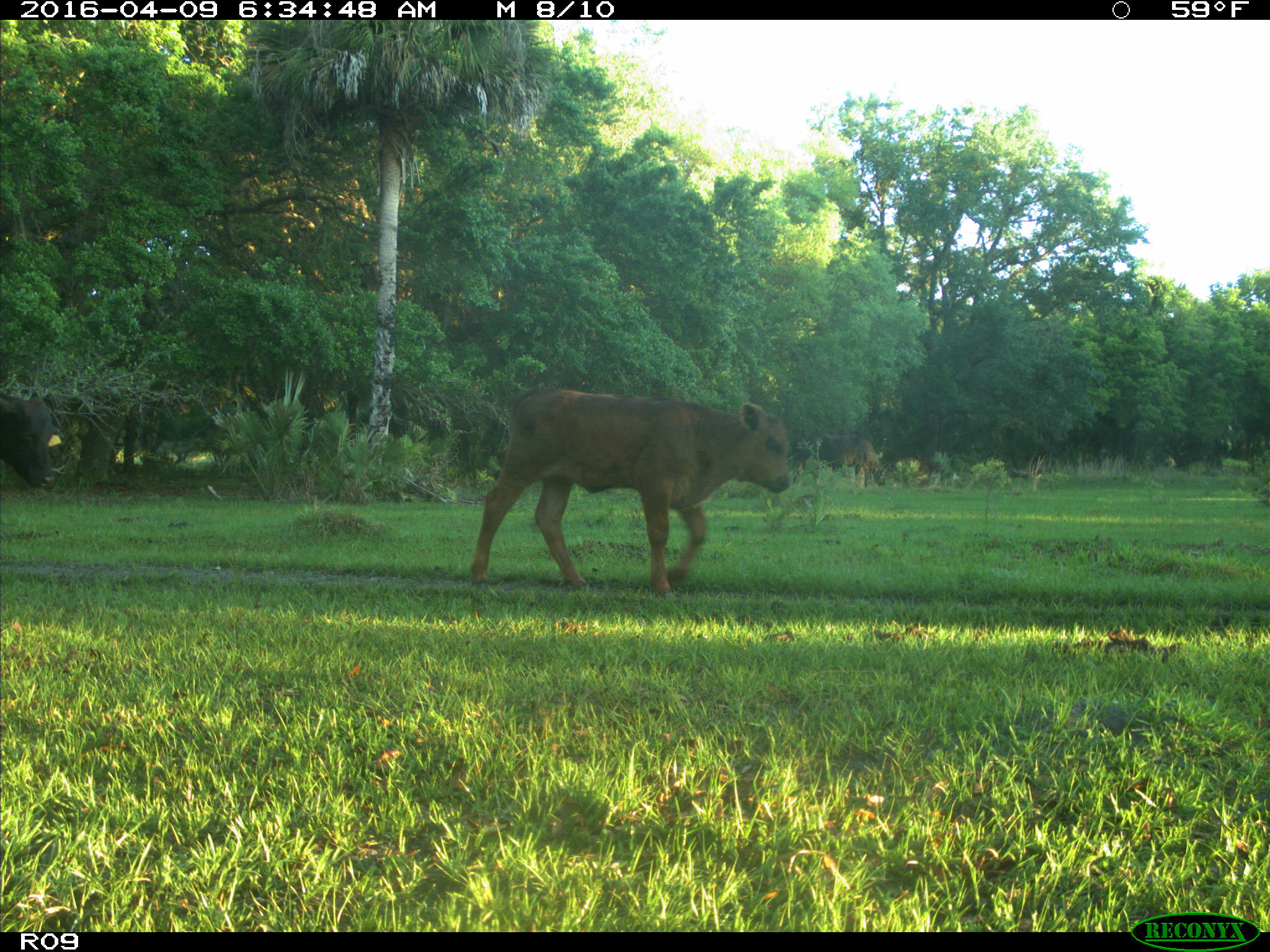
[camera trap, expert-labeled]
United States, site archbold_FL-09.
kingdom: Animalia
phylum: Chordata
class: Mammalia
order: Artiodactyla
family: Bovidae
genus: Bos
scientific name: Bos taurus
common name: domestic cow